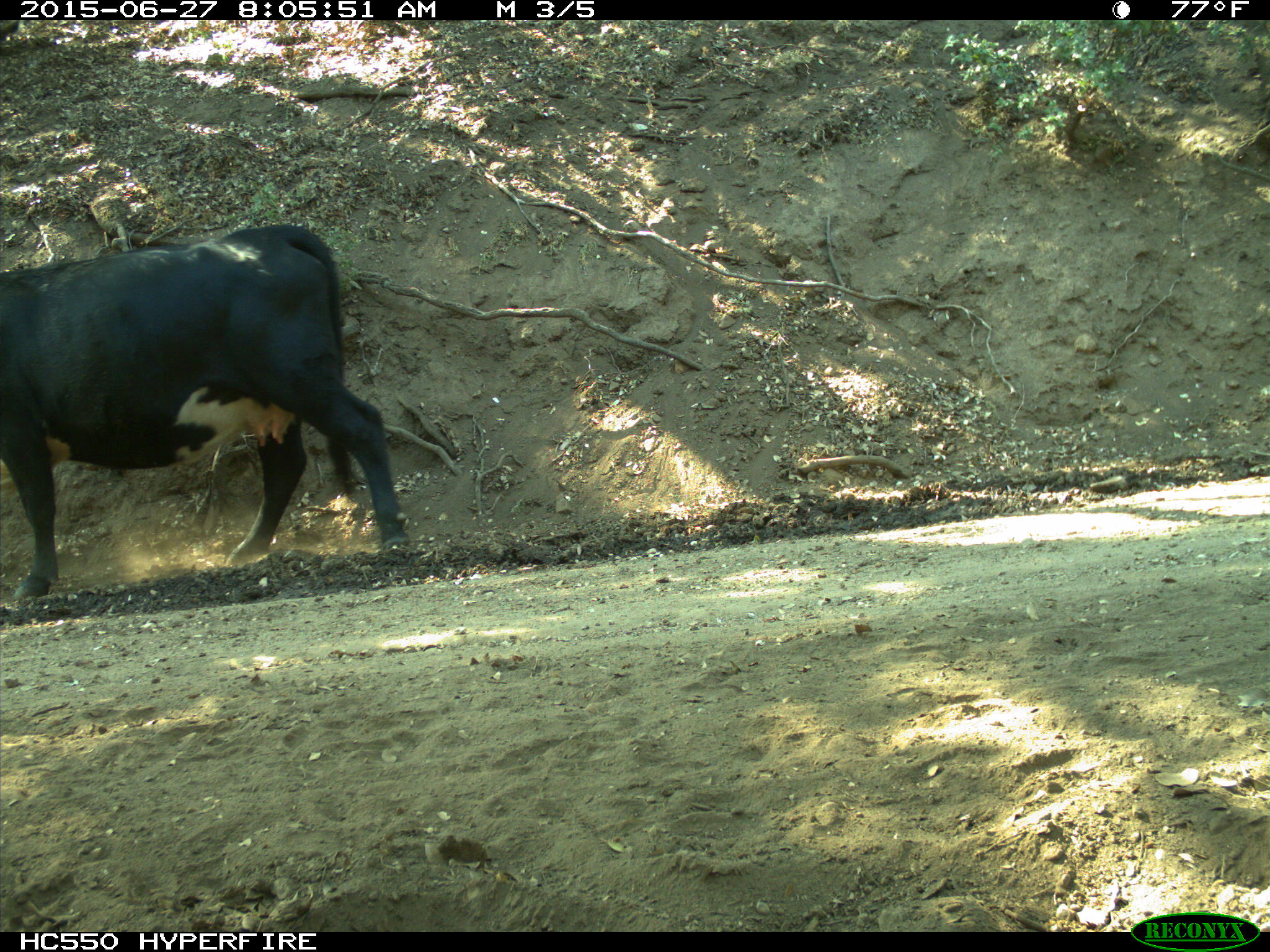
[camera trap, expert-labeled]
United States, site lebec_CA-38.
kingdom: Animalia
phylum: Chordata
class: Mammalia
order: Artiodactyla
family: Bovidae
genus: Bos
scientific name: Bos taurus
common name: domestic cow